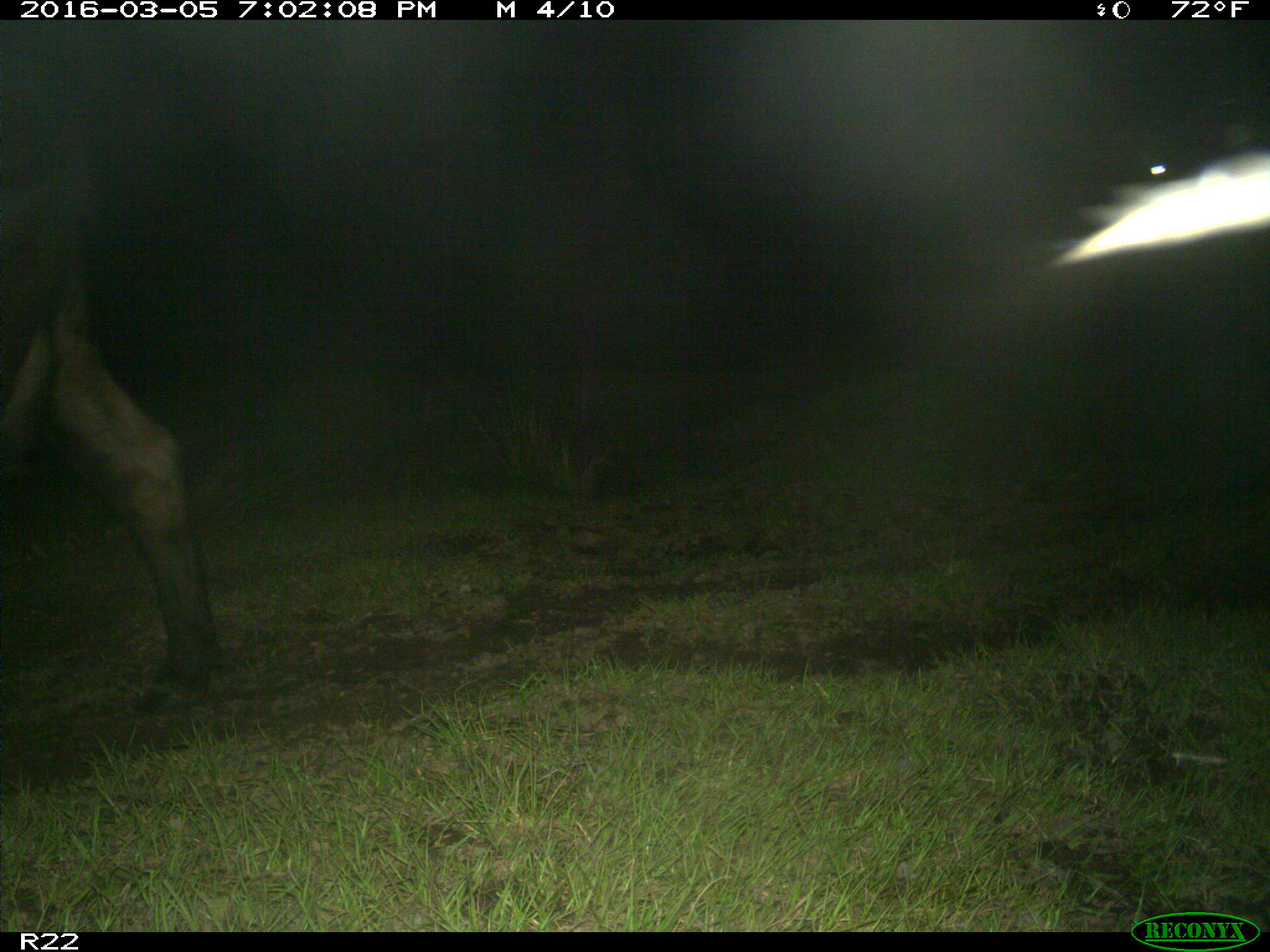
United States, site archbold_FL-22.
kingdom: Animalia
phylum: Chordata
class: Mammalia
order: Artiodactyla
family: Bovidae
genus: Bos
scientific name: Bos taurus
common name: domestic cow